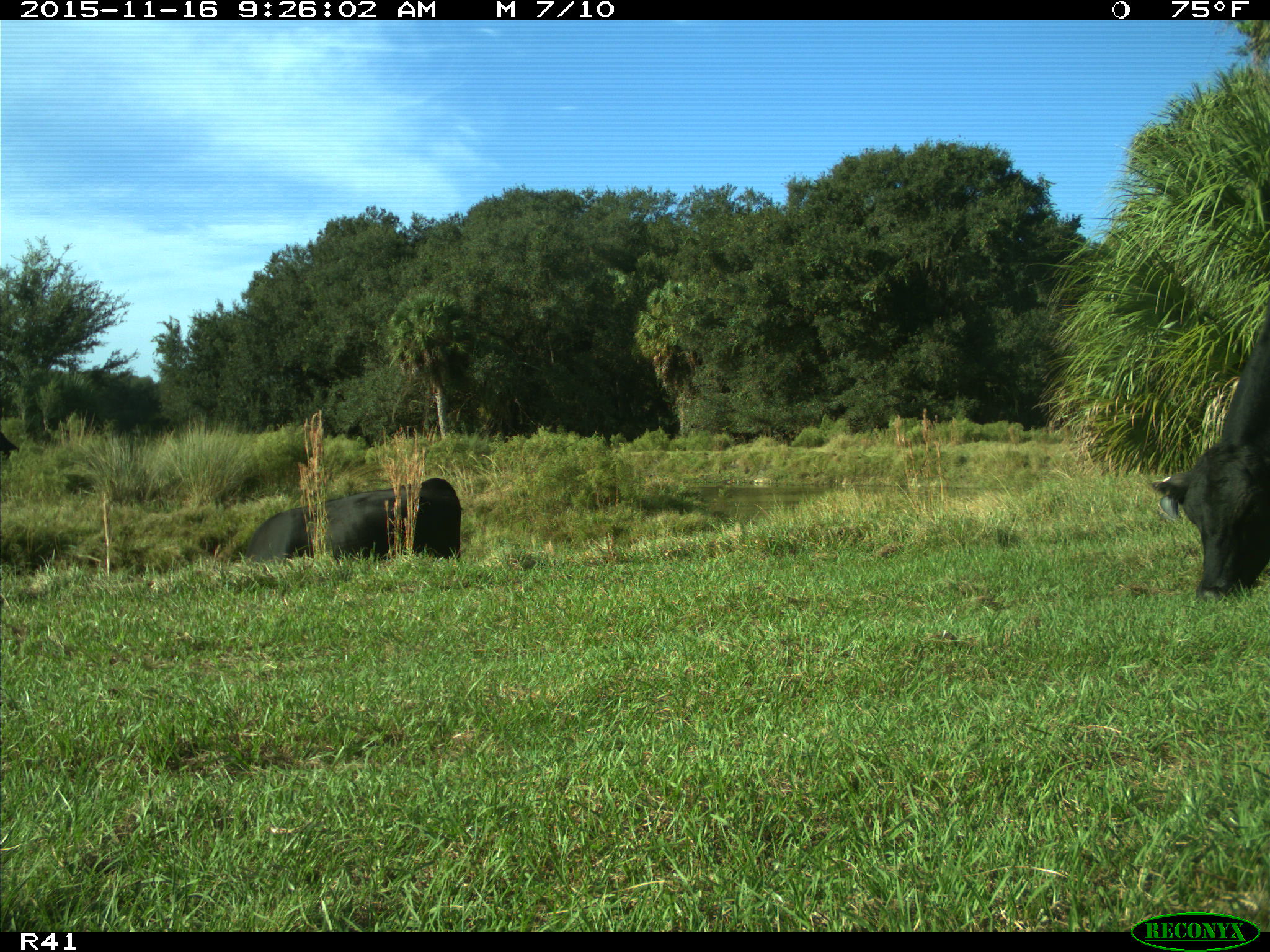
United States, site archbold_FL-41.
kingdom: Animalia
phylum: Chordata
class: Mammalia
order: Artiodactyla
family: Bovidae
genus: Bos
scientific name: Bos taurus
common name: domestic cow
Bos taurus (domestic cow).